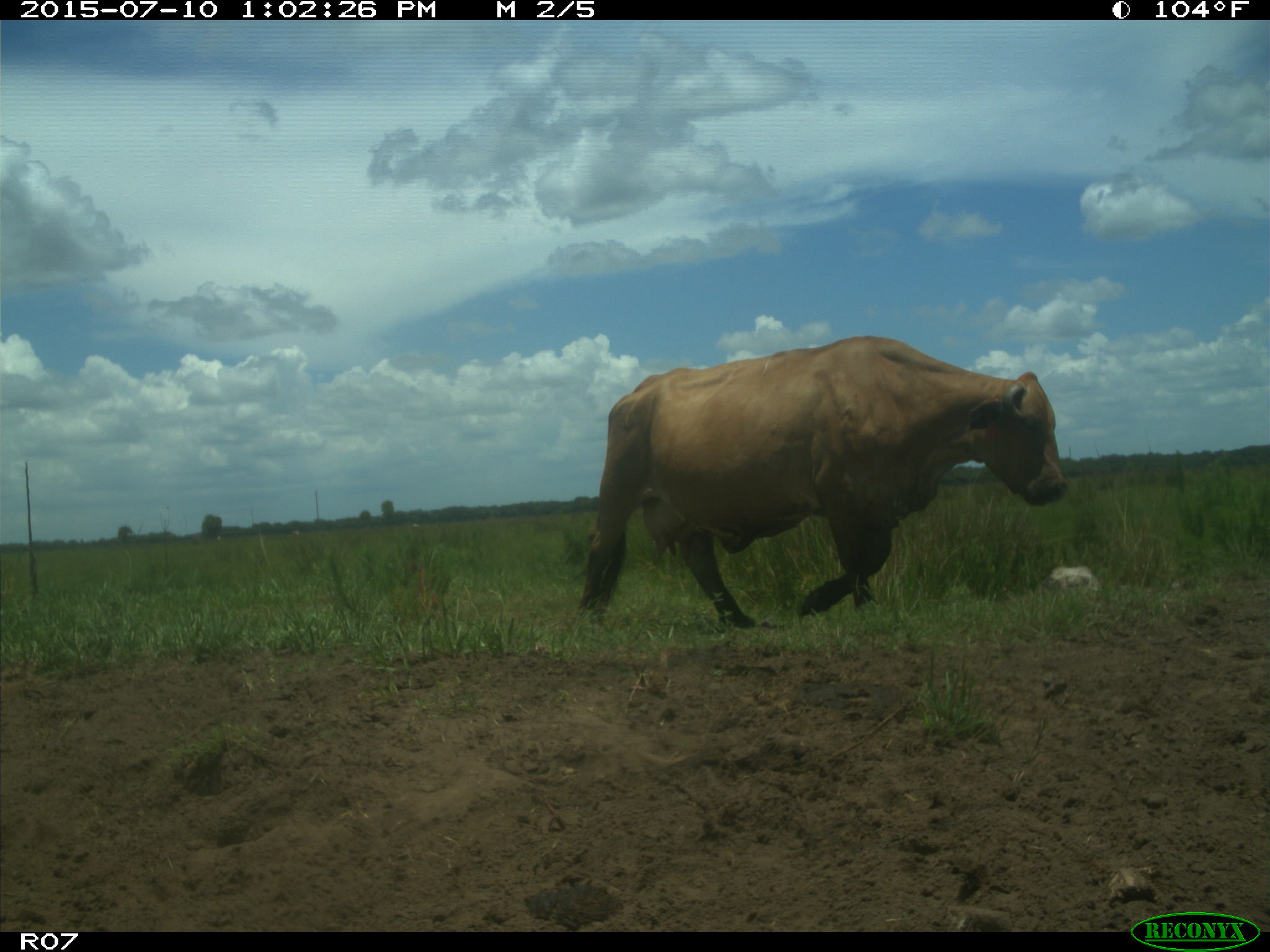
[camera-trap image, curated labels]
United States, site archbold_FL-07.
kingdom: Animalia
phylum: Chordata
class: Mammalia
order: Artiodactyla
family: Bovidae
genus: Bos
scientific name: Bos taurus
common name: domestic cow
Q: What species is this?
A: Bos taurus (domestic cow).